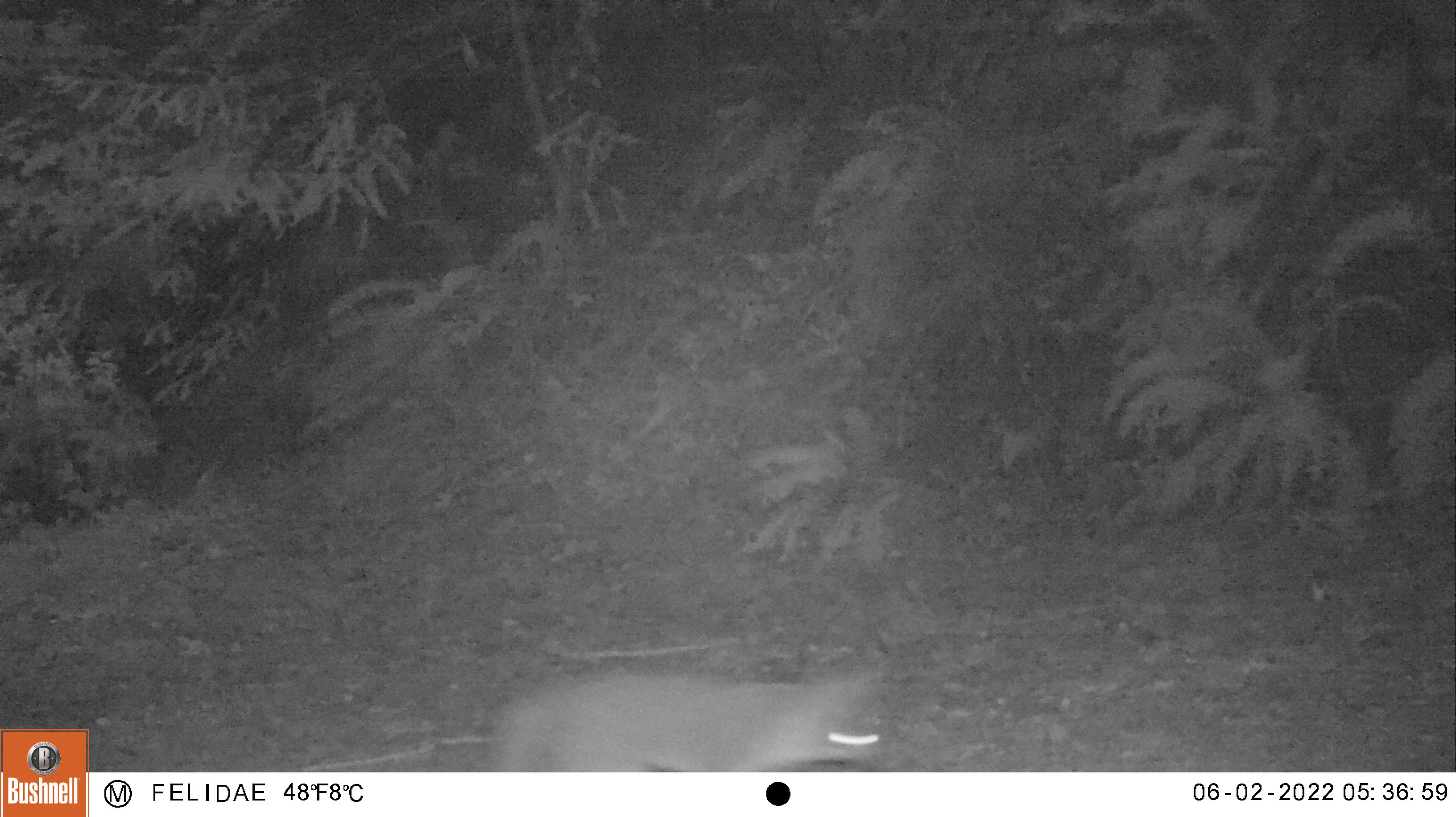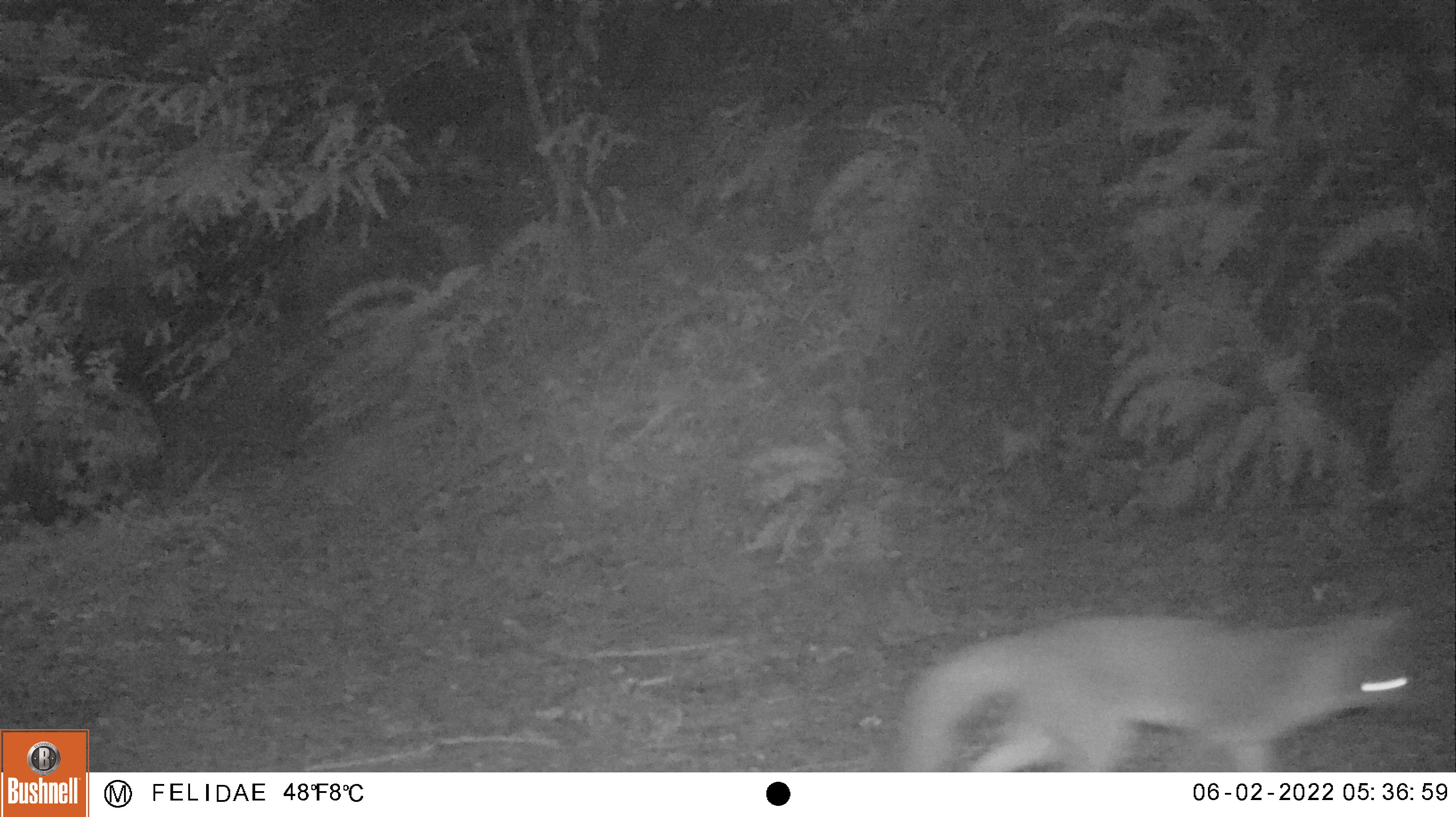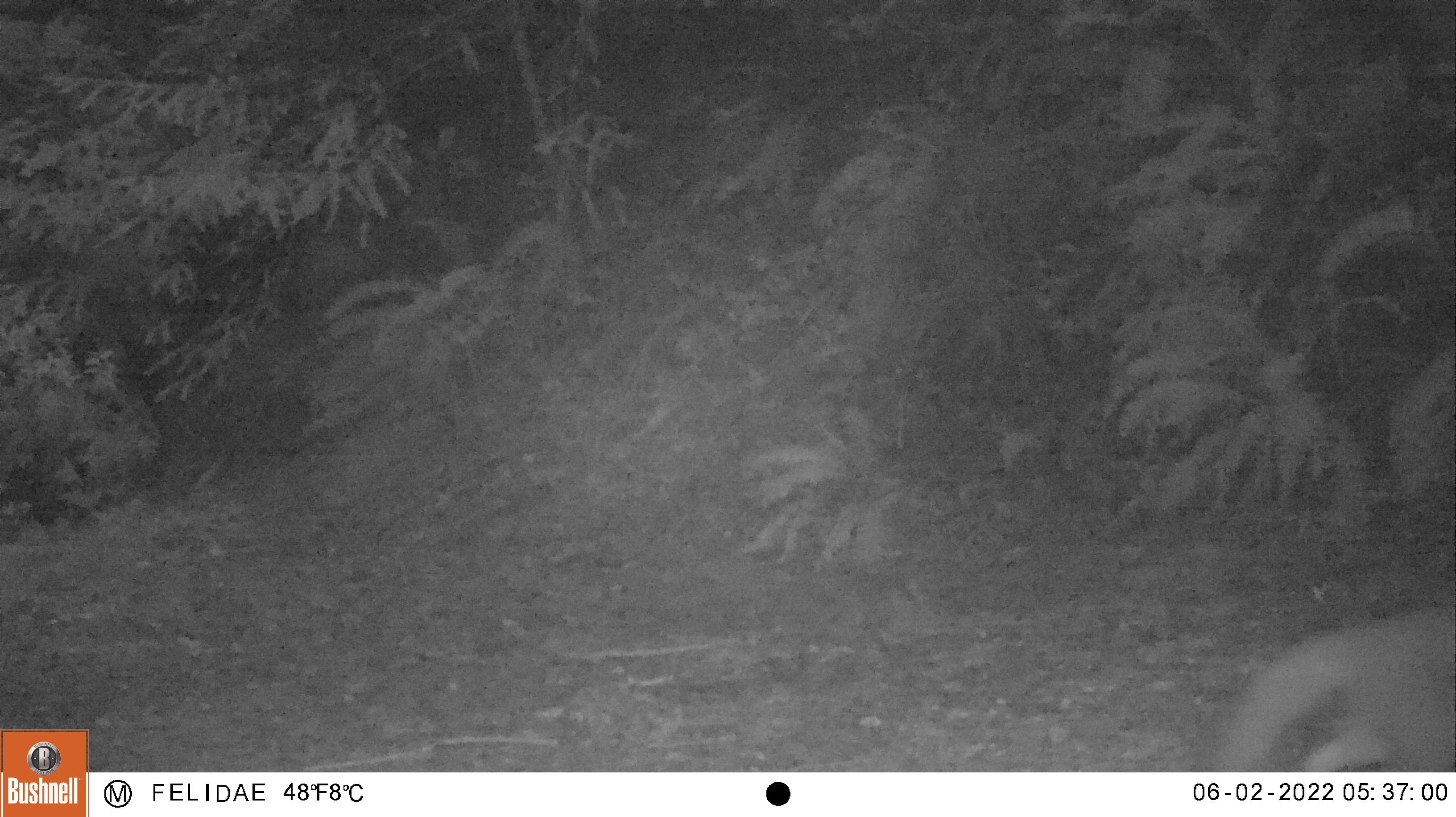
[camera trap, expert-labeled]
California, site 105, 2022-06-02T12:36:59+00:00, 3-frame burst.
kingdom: Animalia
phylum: Chordata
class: Mammalia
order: Carnivora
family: Canidae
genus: Urocyon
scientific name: Urocyon cinereoargenteus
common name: gray fox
Gray fox (Urocyon cinereoargenteus).